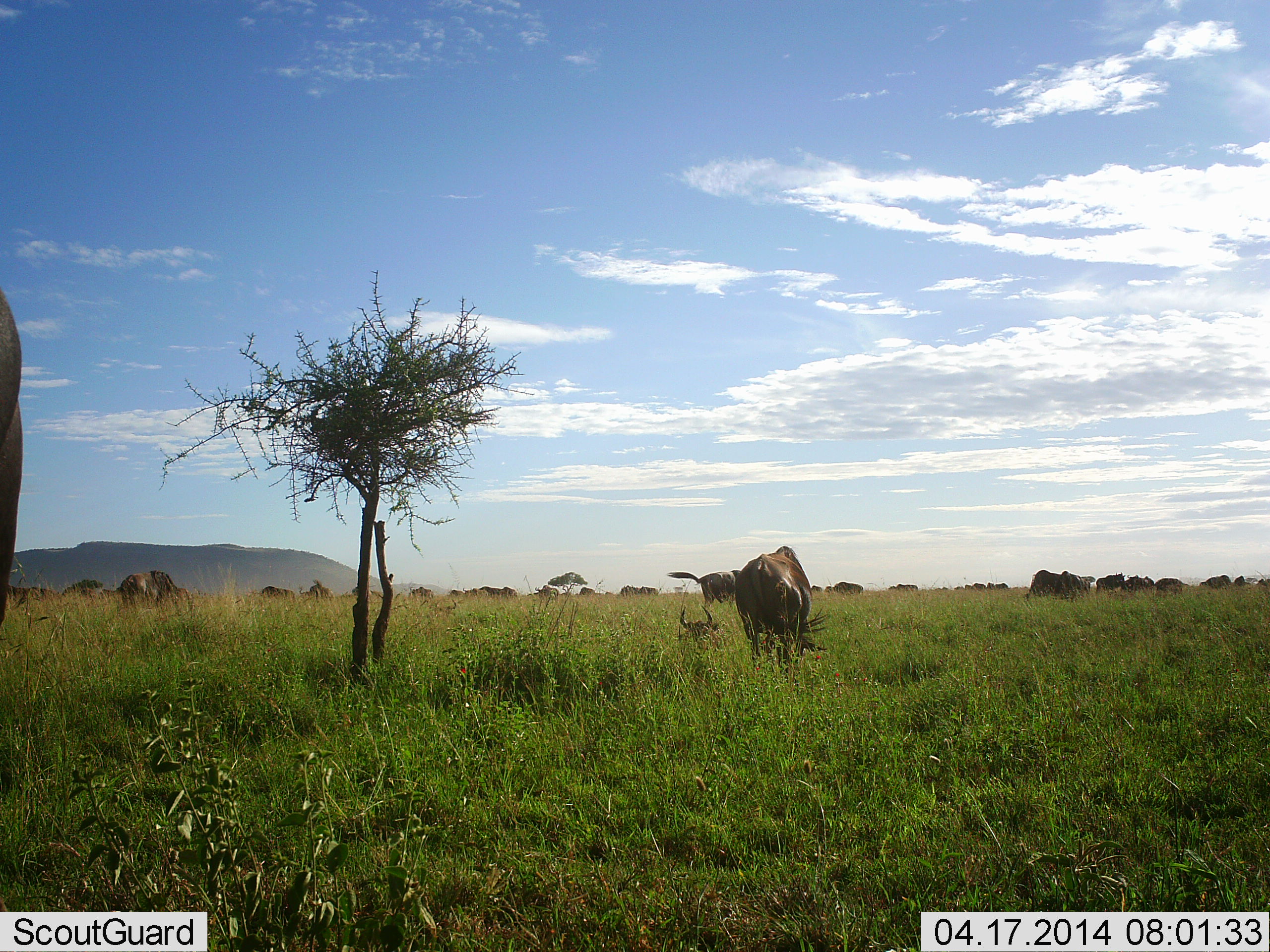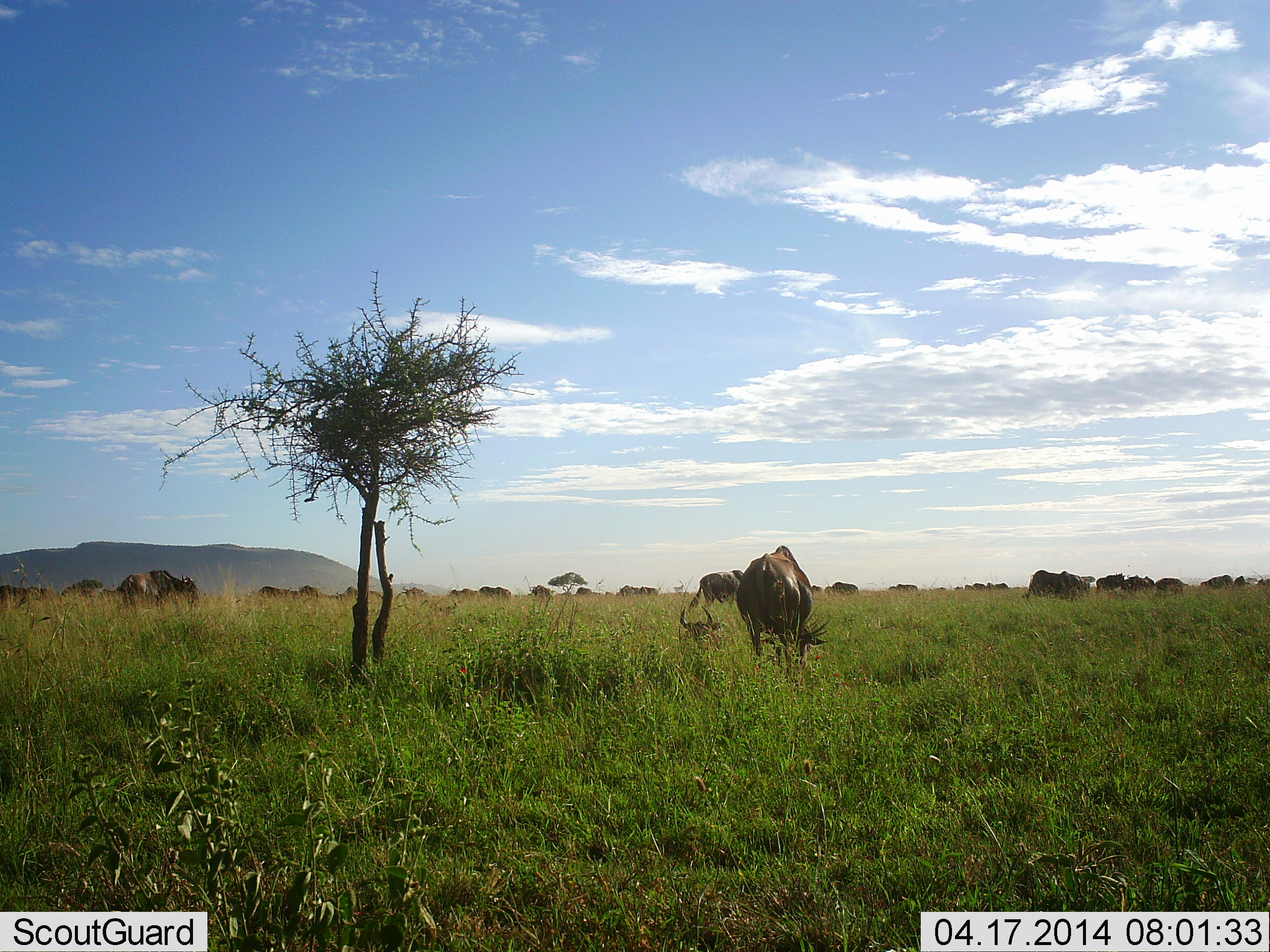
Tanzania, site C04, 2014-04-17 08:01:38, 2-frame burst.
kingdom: Animalia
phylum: Chordata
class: Mammalia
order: Artiodactyla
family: Bovidae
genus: Connochaetes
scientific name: Connochaetes taurinus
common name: blue wildebeest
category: wildebeest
Wildebeest (blue wildebeest) (Connochaetes taurinus), count 11-50. Behavior (volunteer vote fractions): standing 30%, resting 60%, moving 60%, interacting 0%. Young present (vote fraction): 10%. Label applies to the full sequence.